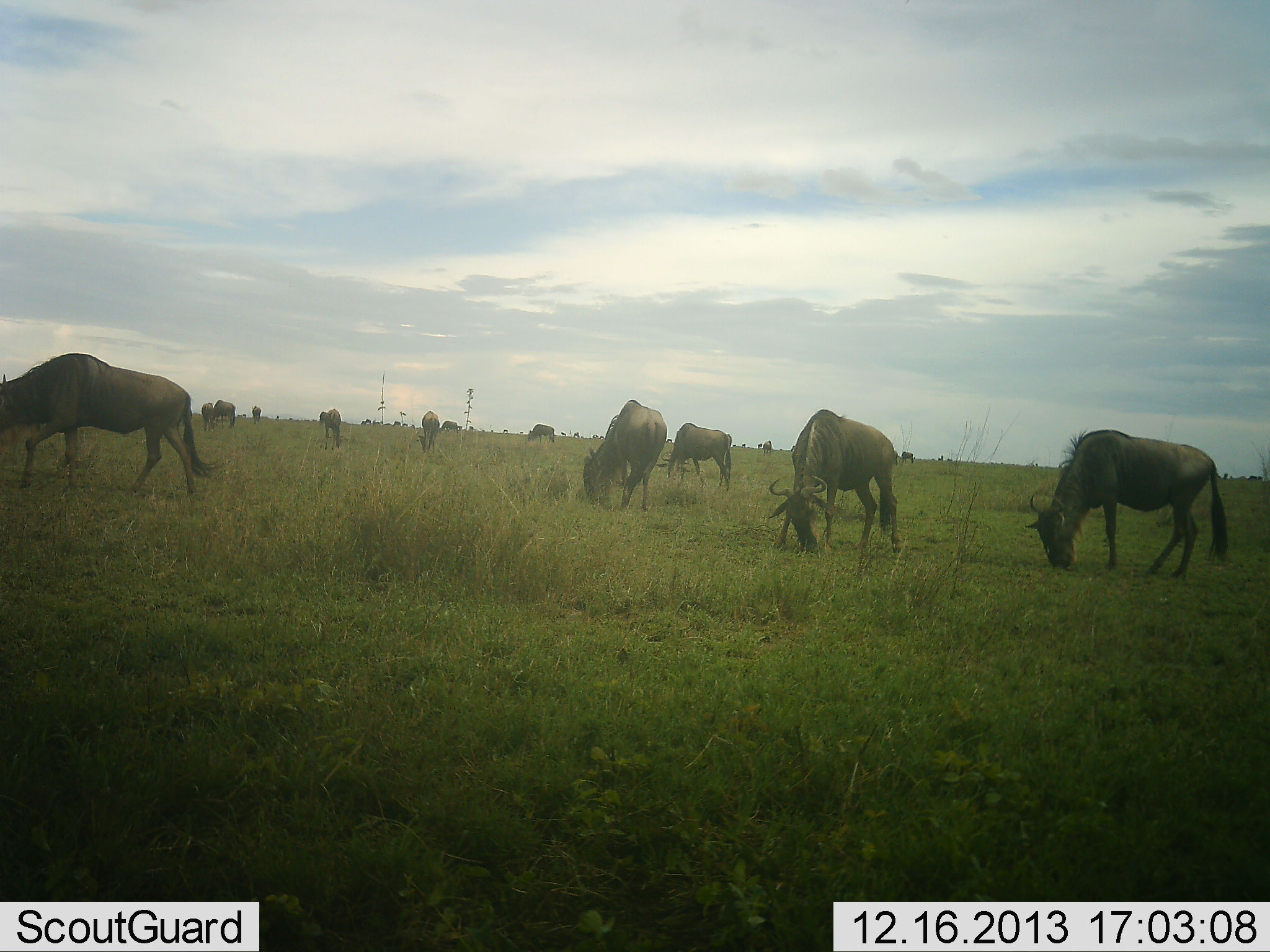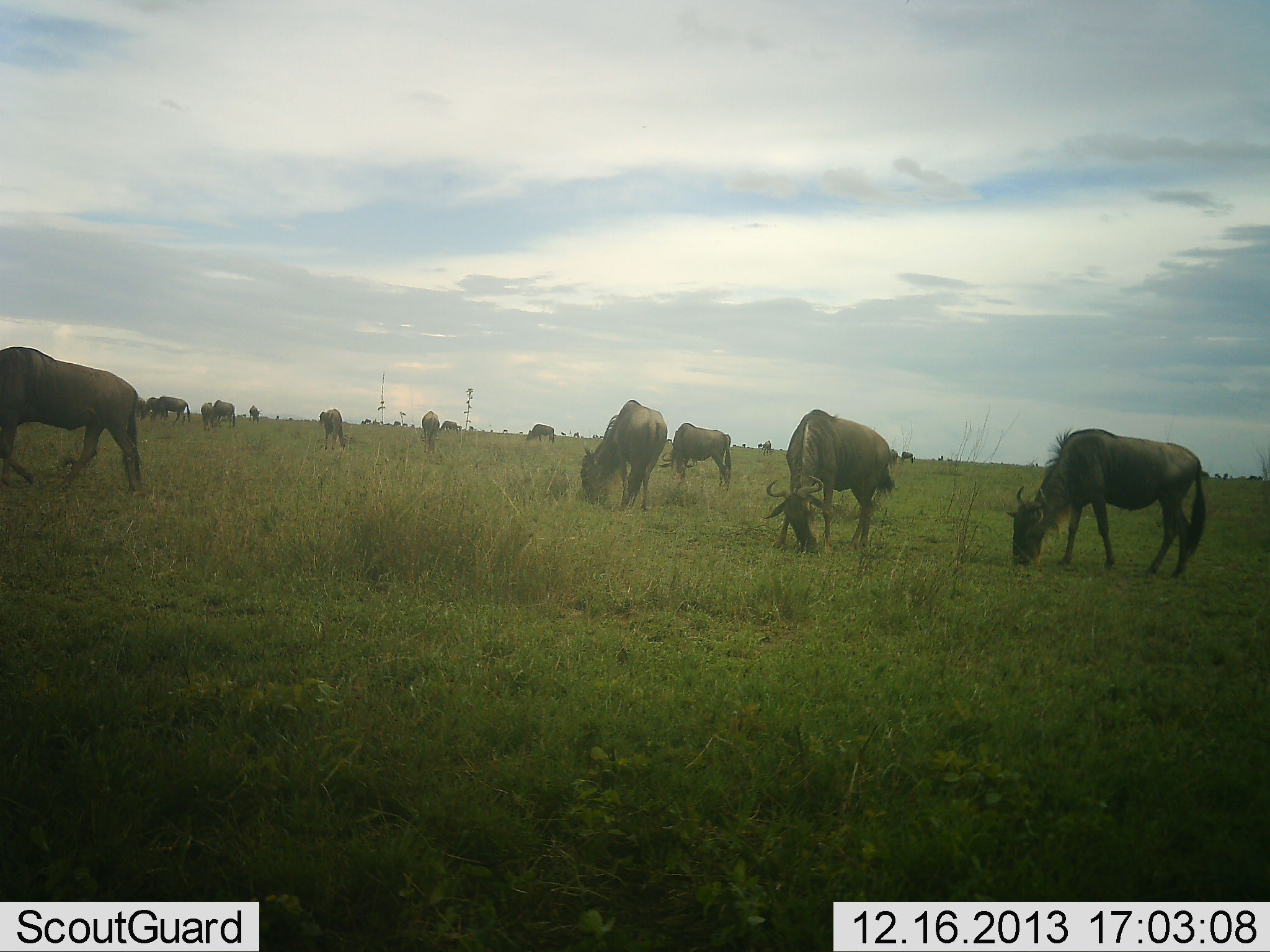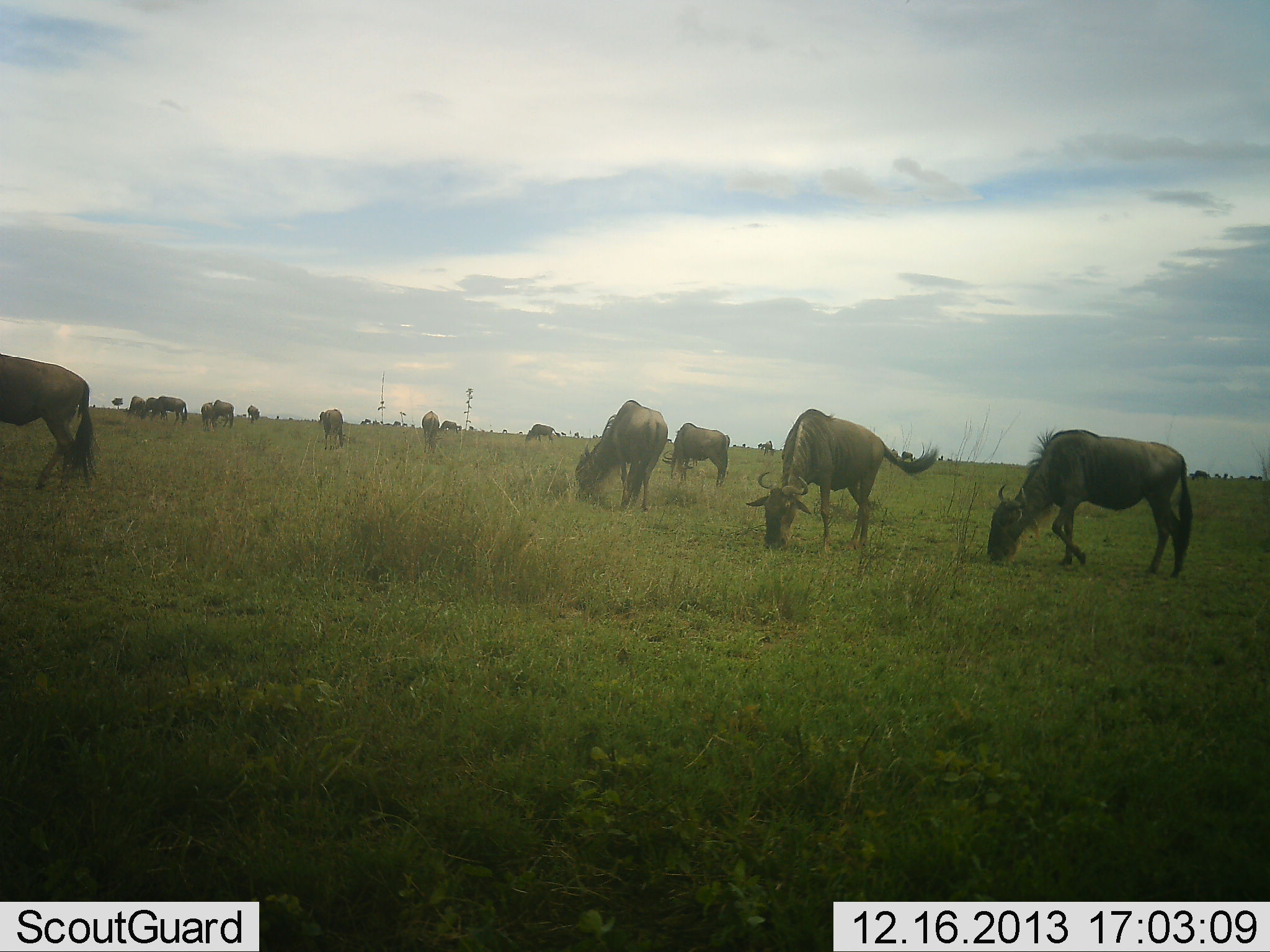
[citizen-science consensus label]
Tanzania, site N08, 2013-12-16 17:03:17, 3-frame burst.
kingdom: Animalia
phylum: Chordata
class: Mammalia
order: Artiodactyla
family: Bovidae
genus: Connochaetes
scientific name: Connochaetes taurinus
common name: blue wildebeest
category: wildebeest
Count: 11-50.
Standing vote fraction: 20%.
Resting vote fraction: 0%.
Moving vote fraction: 30%.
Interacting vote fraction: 0%.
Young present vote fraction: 0%.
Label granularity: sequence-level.